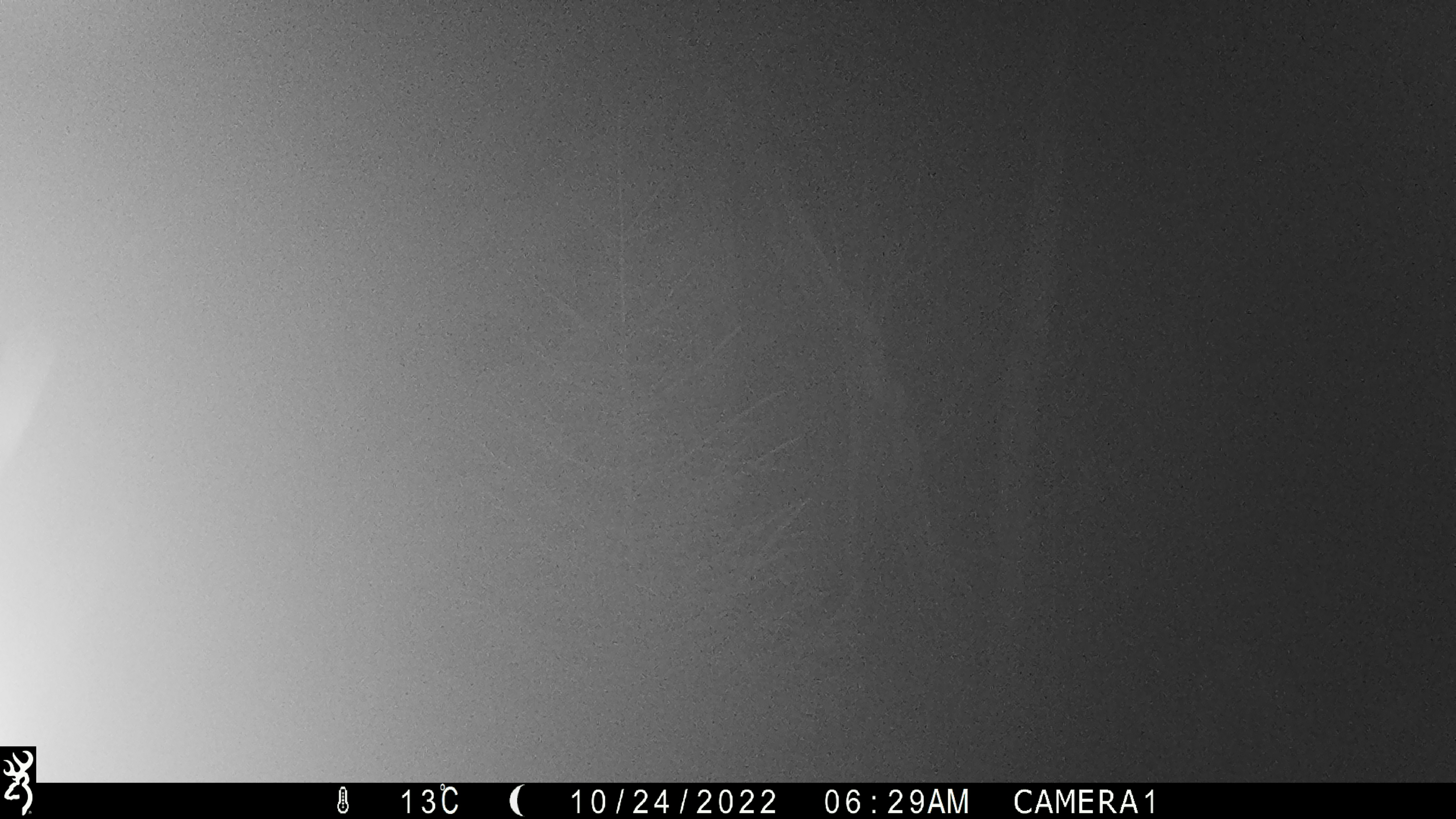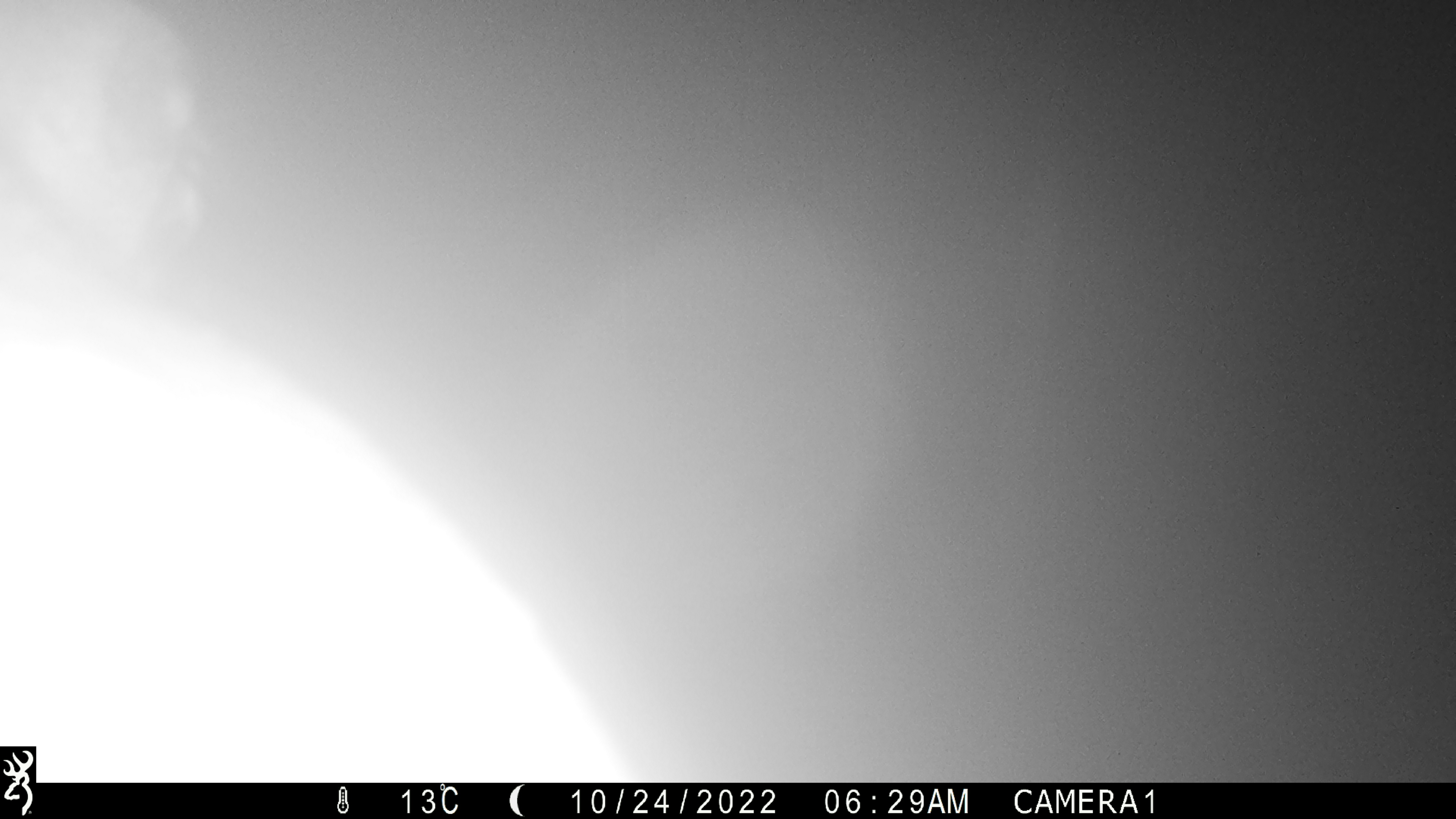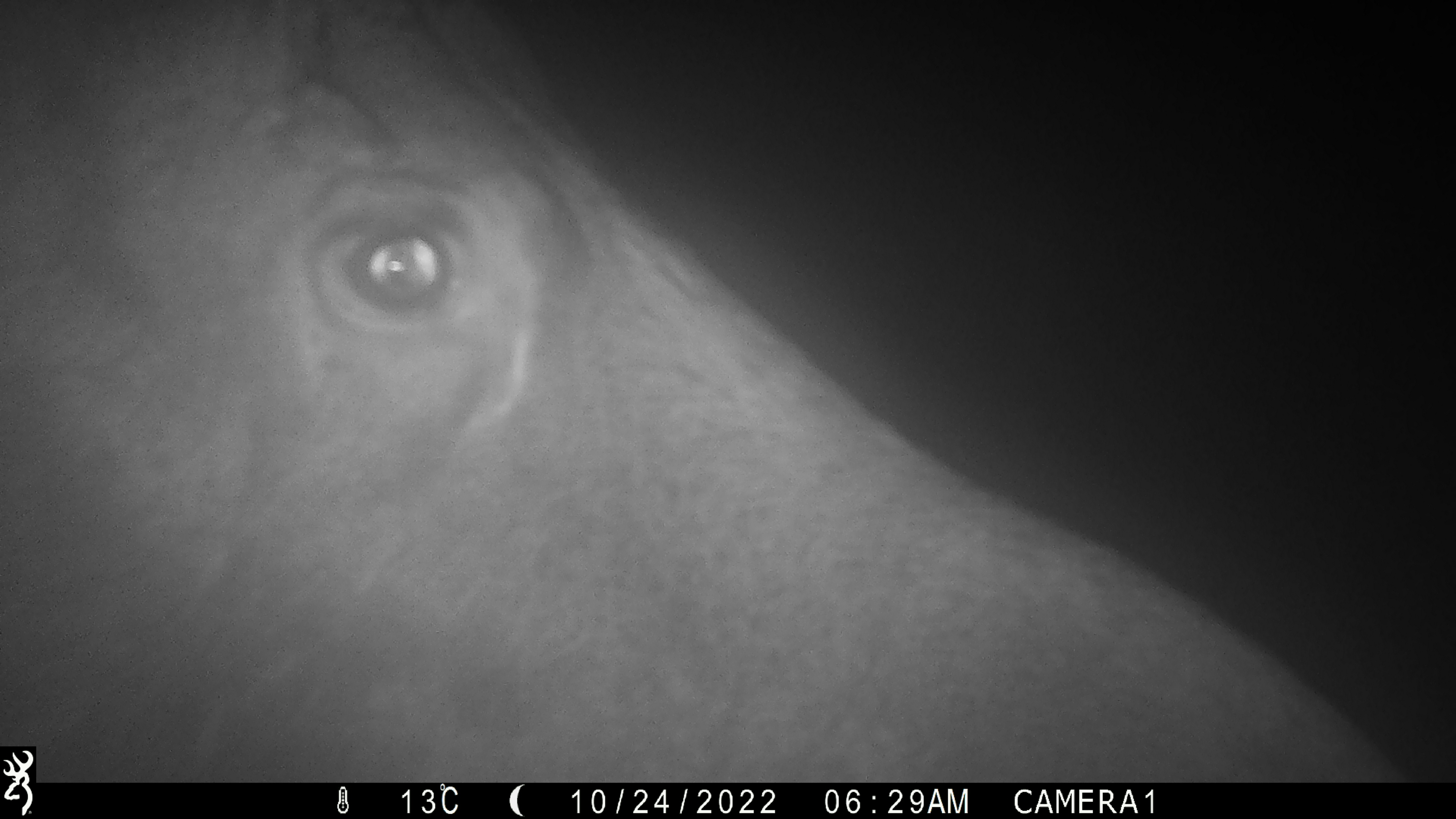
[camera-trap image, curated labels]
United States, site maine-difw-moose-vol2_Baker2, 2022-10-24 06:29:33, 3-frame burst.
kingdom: Animalia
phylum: Chordata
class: Mammalia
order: Artiodactyla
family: Cervidae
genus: Alces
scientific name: Alces alces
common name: moose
Moose (Alces alces).